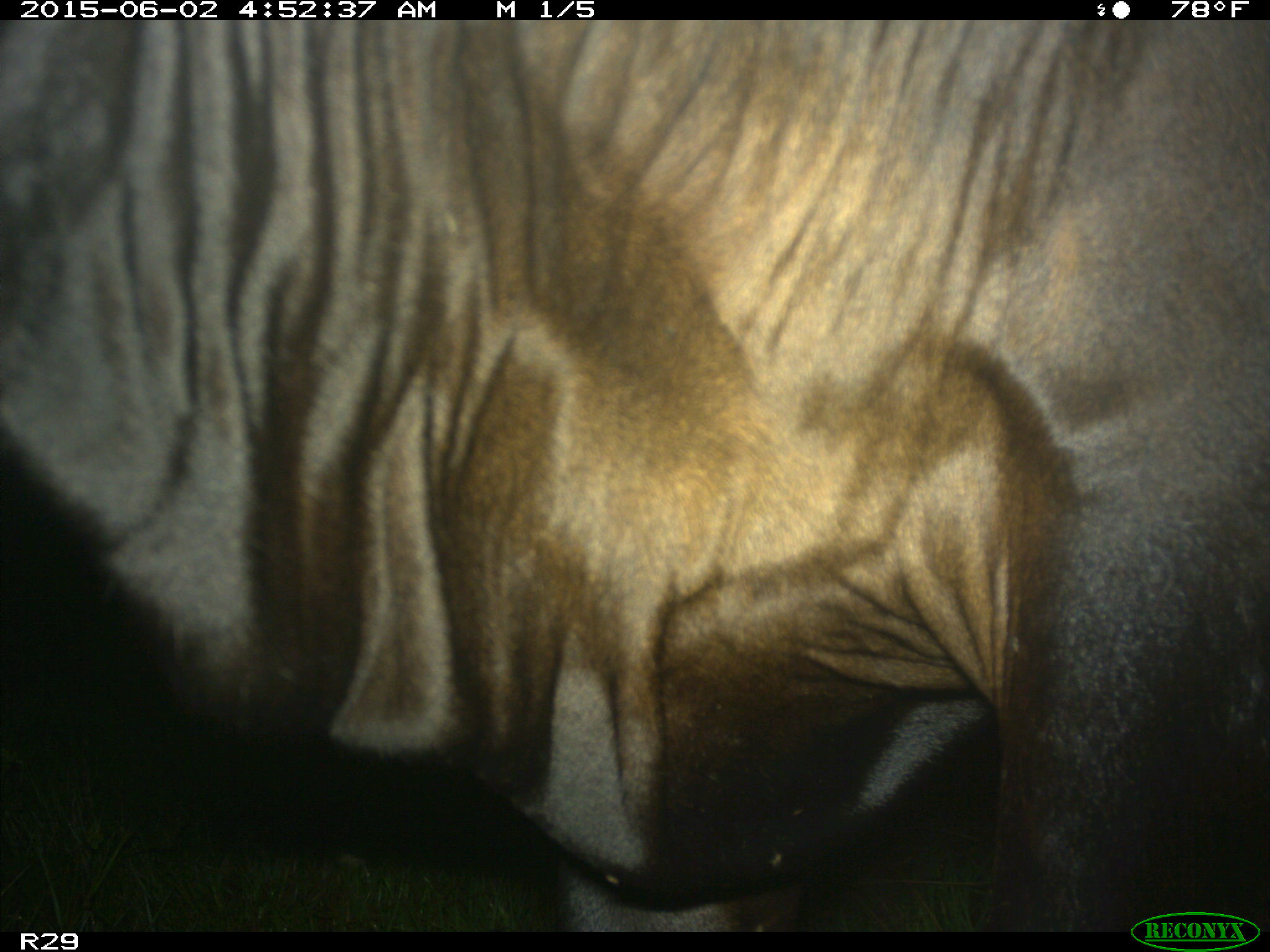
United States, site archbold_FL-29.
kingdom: Animalia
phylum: Chordata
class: Mammalia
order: Artiodactyla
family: Bovidae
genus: Bos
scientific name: Bos taurus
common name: domestic cow